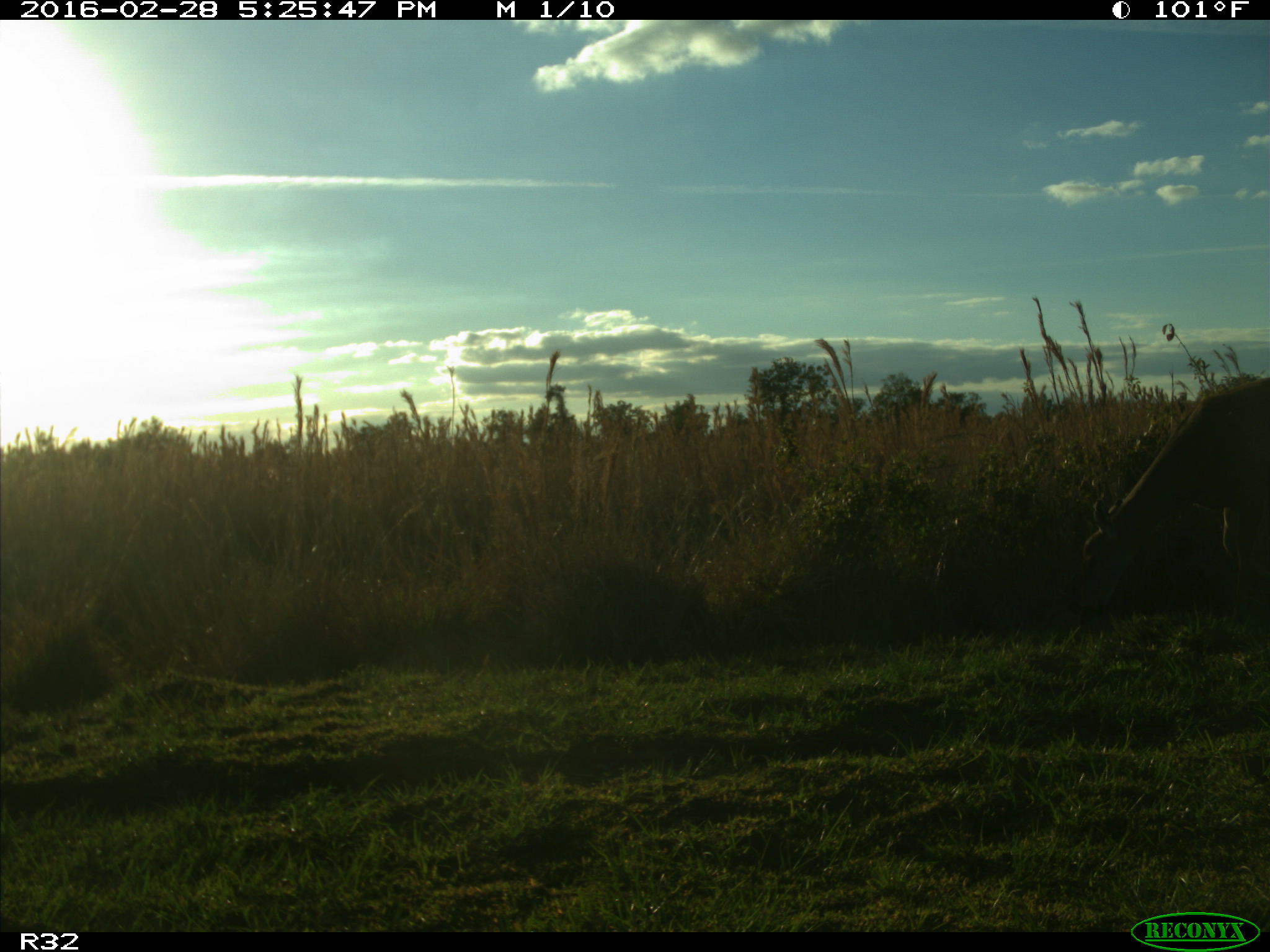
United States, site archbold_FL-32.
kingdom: Animalia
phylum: Chordata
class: Mammalia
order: Artiodactyla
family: Cervidae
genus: Odocoileus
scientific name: Odocoileus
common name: deer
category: unidentified deer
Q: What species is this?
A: Unidentified deer (deer) (Odocoileus).